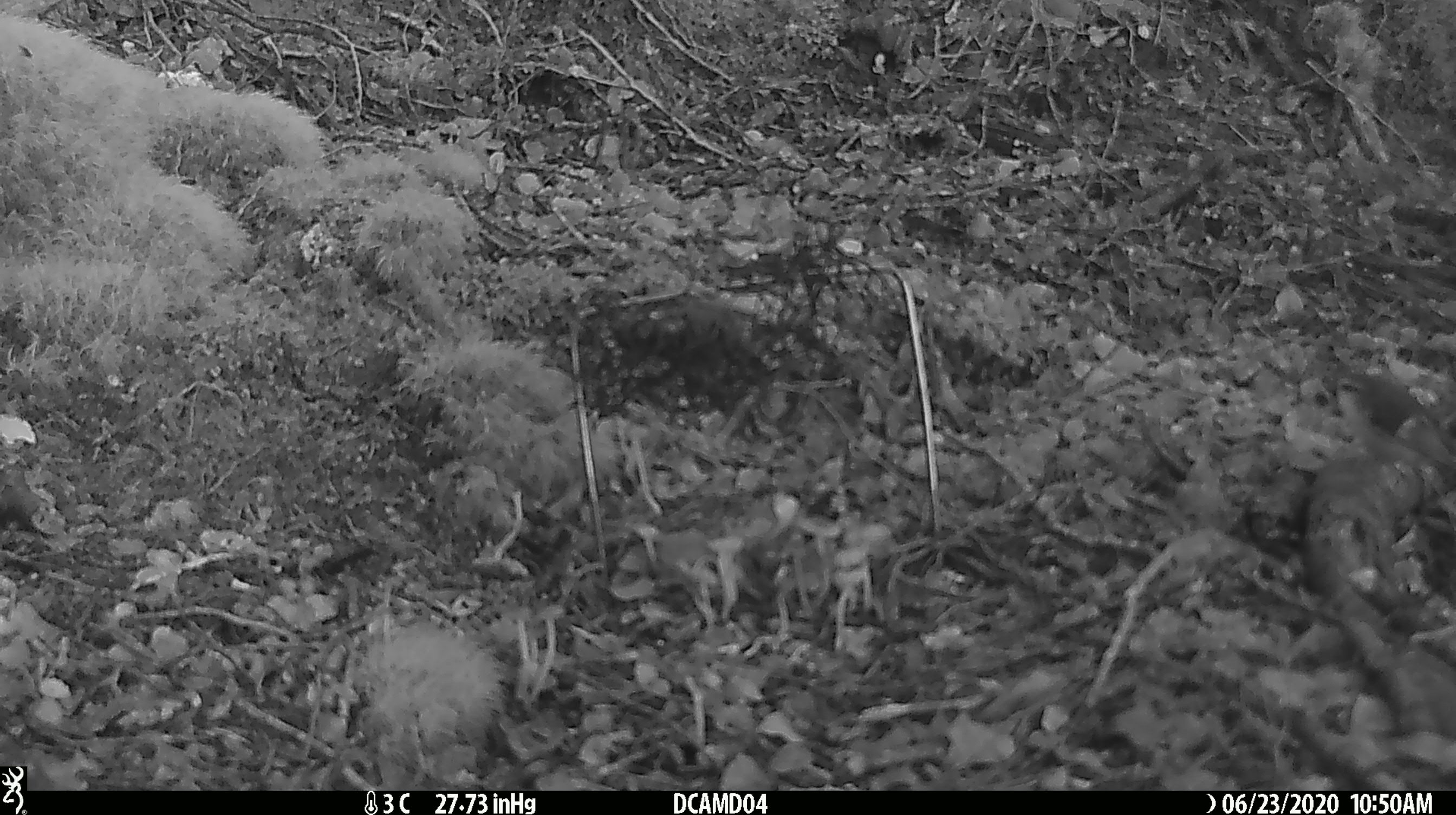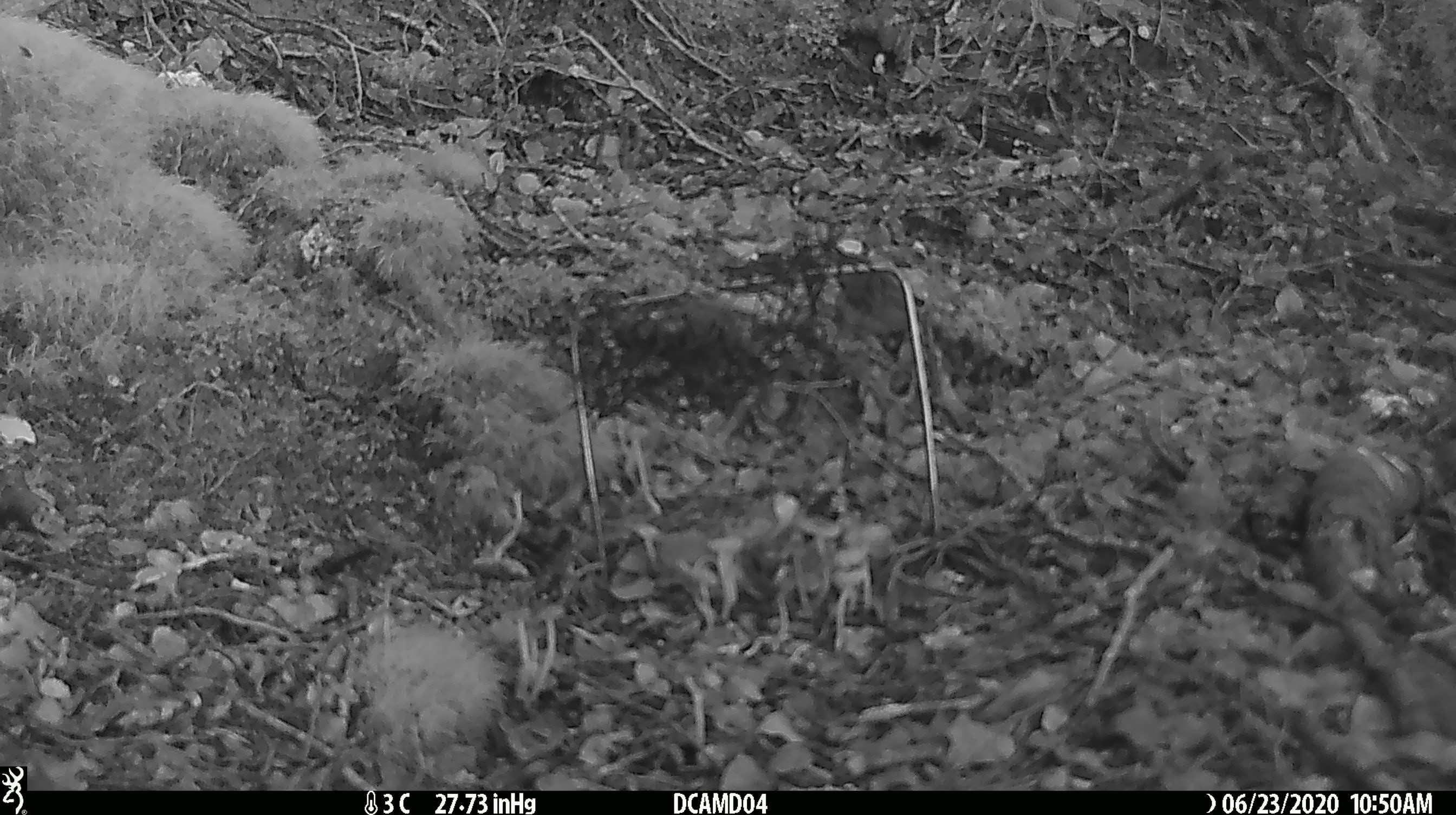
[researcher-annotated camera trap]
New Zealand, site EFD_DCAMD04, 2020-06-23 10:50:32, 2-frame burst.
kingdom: Animalia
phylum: Chordata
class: Aves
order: Passeriformes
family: Acanthisittidae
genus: Acanthisitta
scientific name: Acanthisitta chloris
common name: rifleman